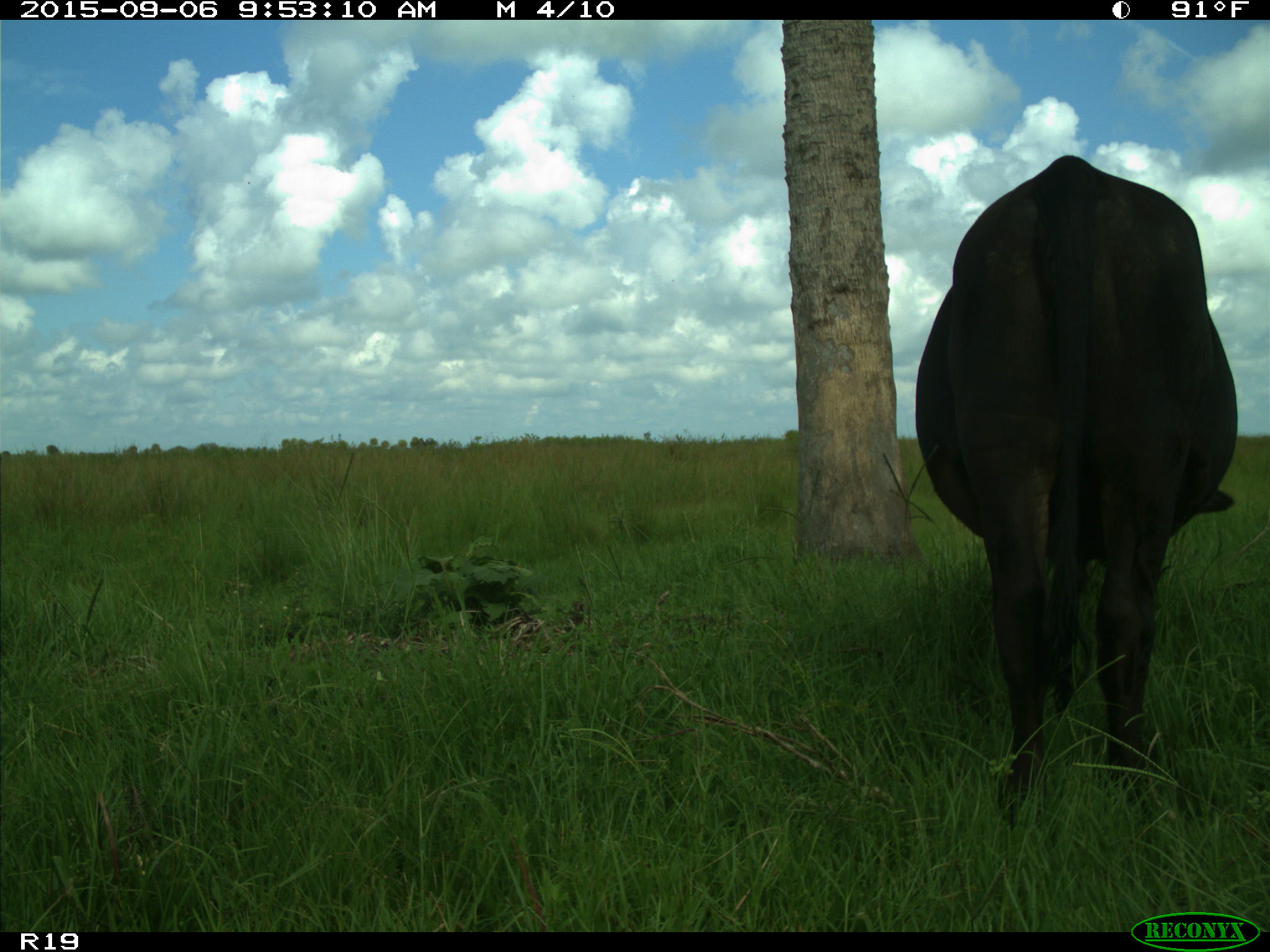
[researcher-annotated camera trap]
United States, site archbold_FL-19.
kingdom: Animalia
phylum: Chordata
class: Mammalia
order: Artiodactyla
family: Bovidae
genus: Bos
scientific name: Bos taurus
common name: domestic cow